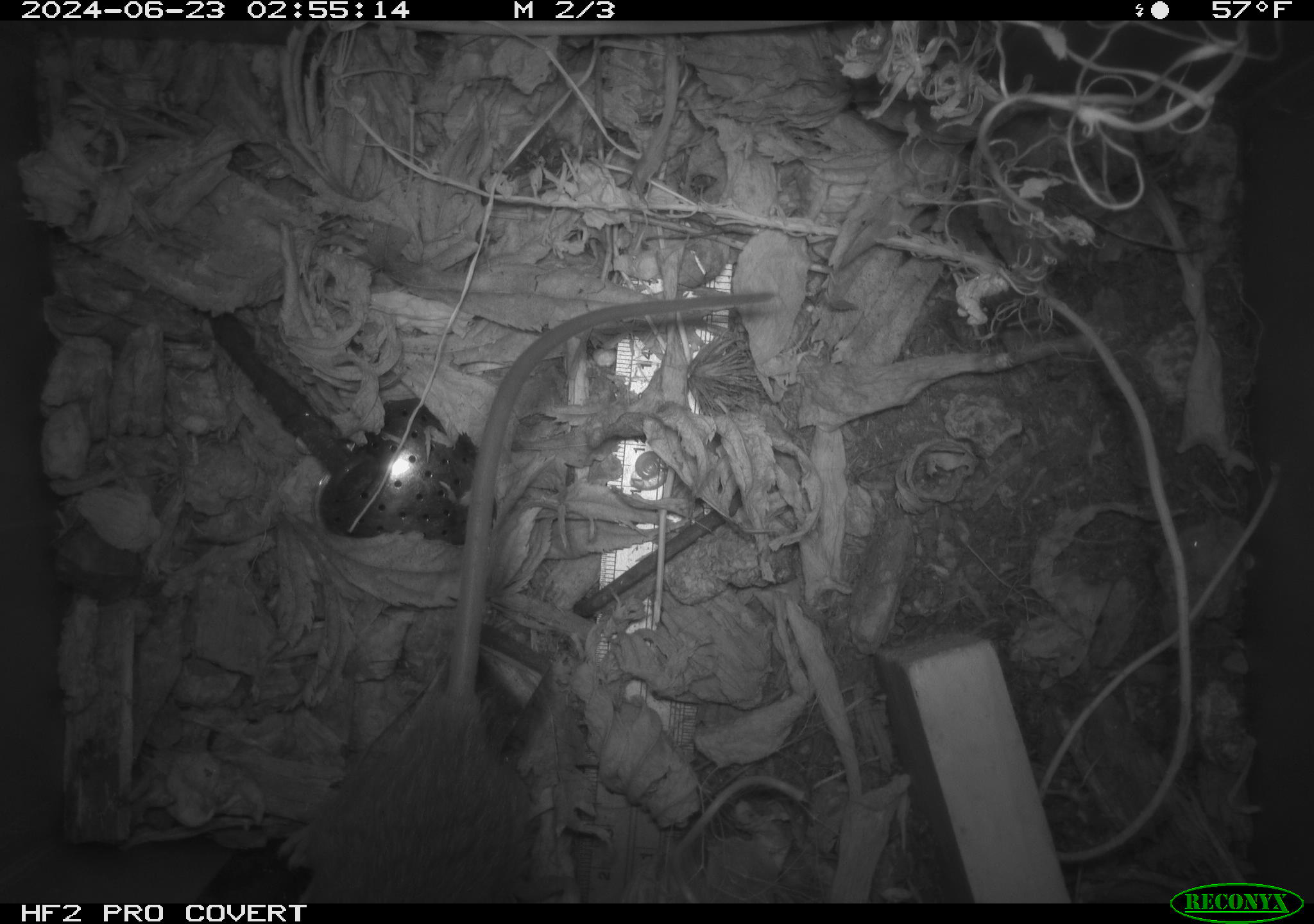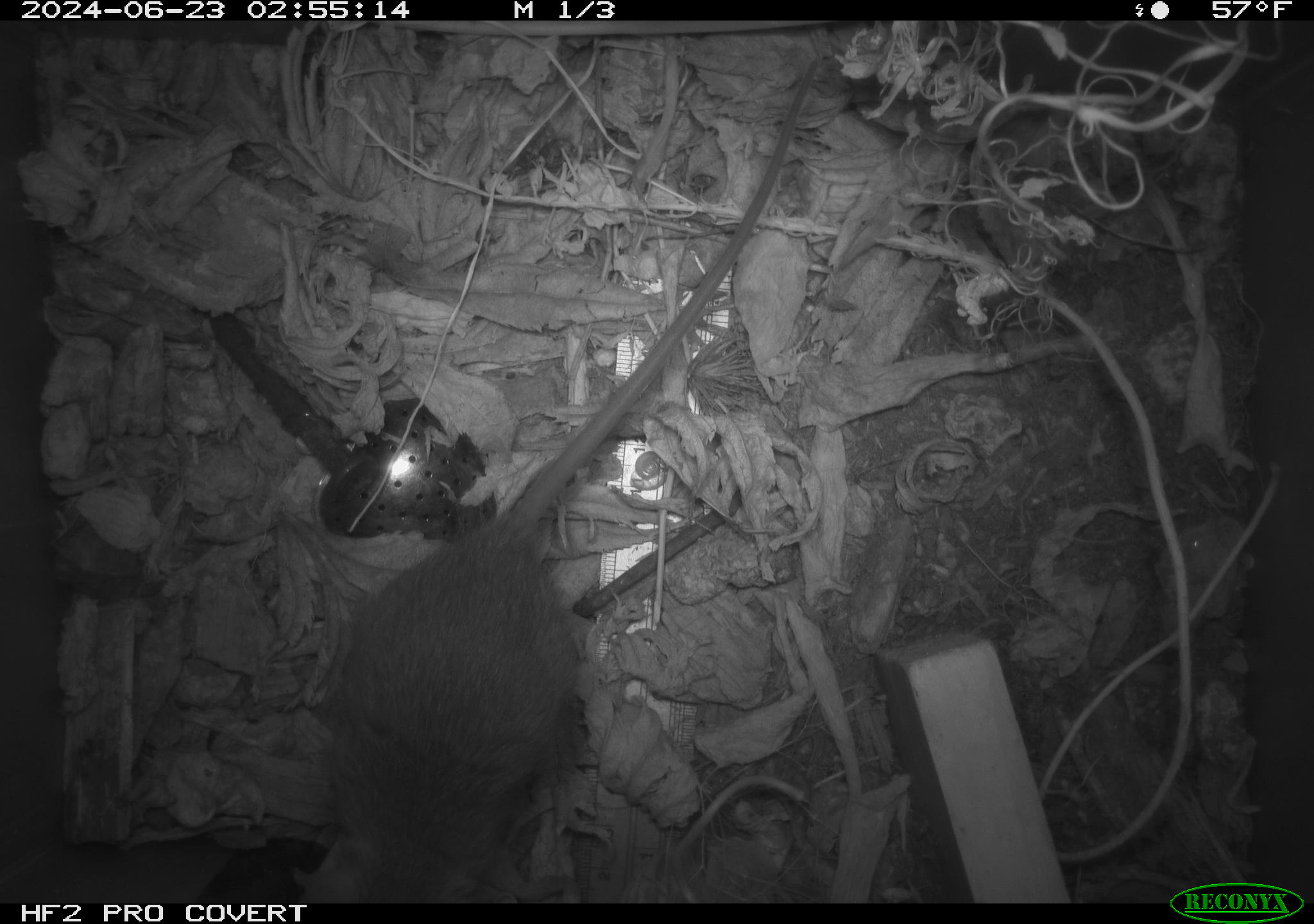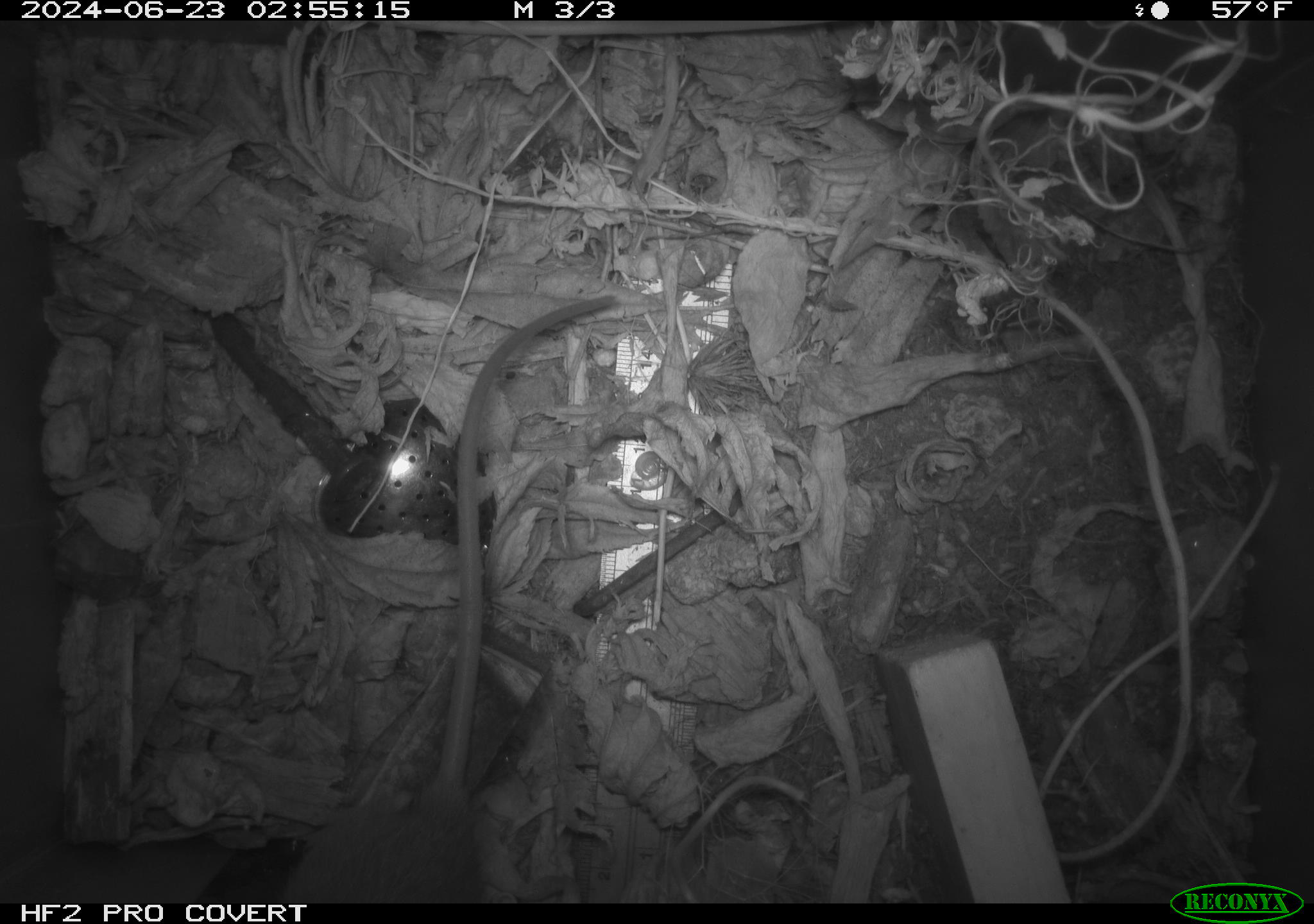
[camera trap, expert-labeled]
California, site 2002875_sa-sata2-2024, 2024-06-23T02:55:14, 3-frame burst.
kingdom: Animalia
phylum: Chordata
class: Mammalia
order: Rodentia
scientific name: Rodentia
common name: mouse species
Mouse species (Rodentia).